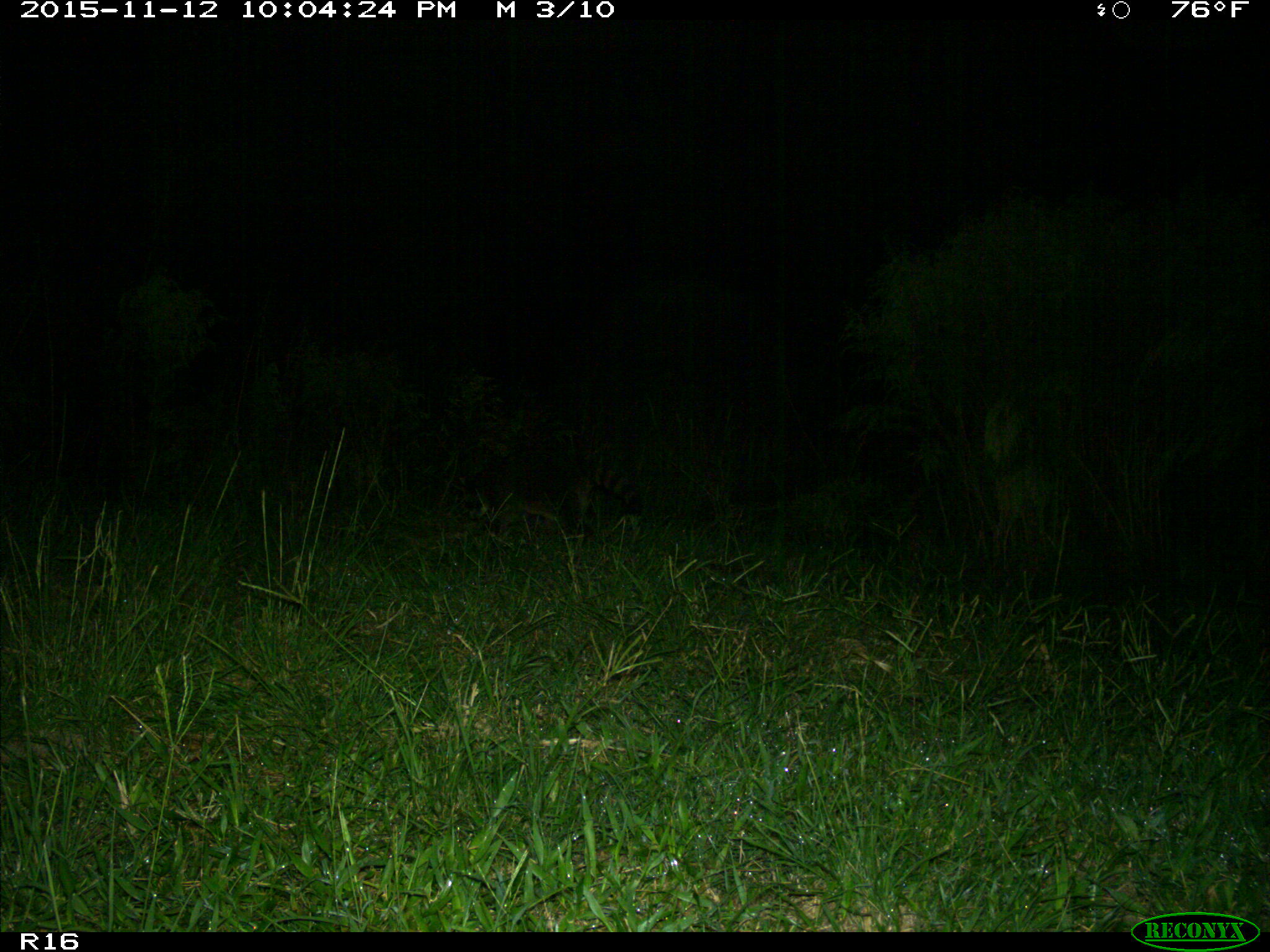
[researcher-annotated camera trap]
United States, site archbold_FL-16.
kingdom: Animalia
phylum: Chordata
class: Mammalia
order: Carnivora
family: Procyonidae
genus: Procyon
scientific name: Procyon lotor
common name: common raccoon